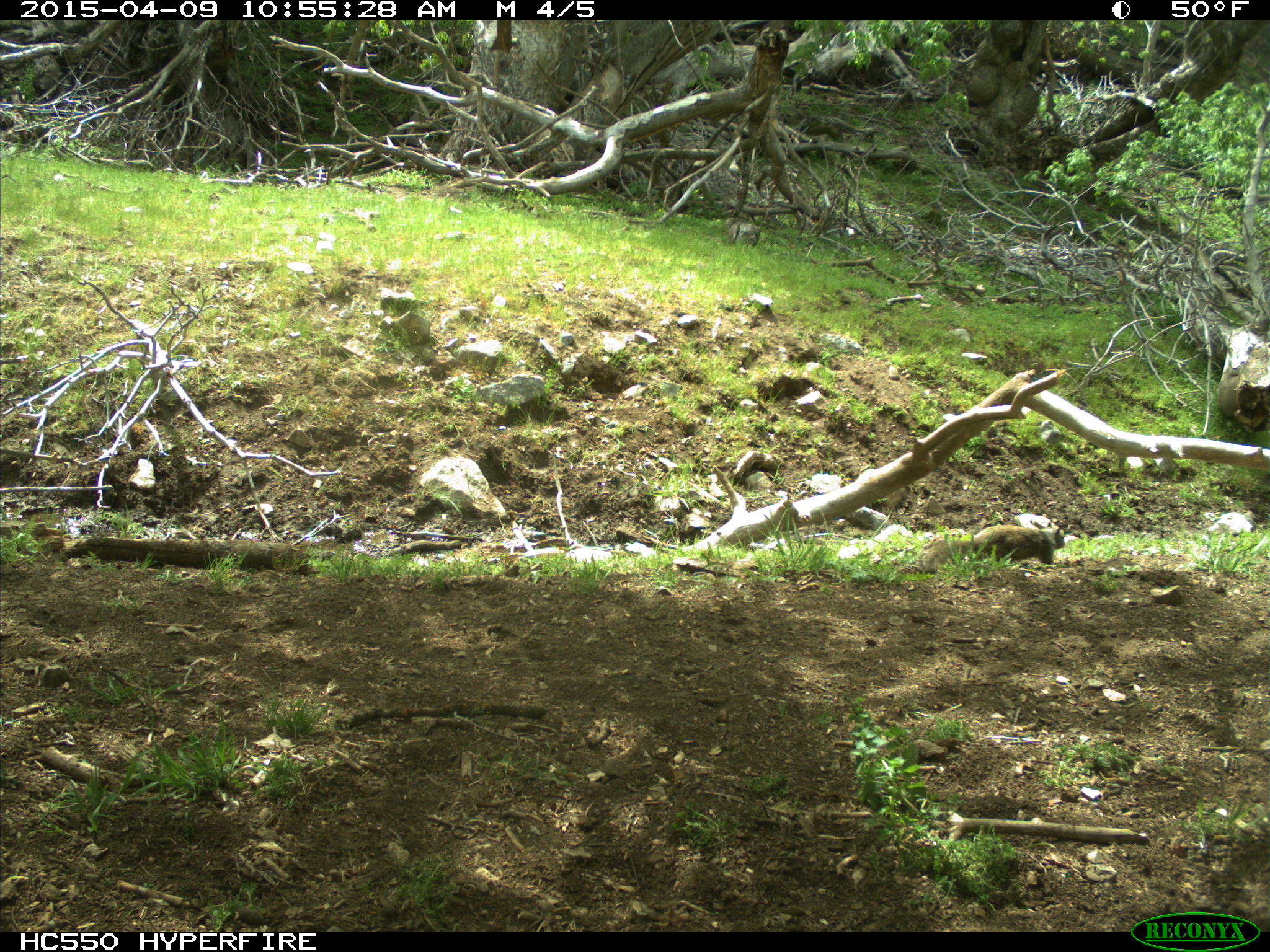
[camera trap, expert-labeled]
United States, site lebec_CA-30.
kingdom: Animalia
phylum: Chordata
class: Mammalia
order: Rodentia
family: Sciuridae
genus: Otospermophilus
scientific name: Otospermophilus beecheyi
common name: california ground squirrel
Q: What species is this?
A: Otospermophilus beecheyi (california ground squirrel).